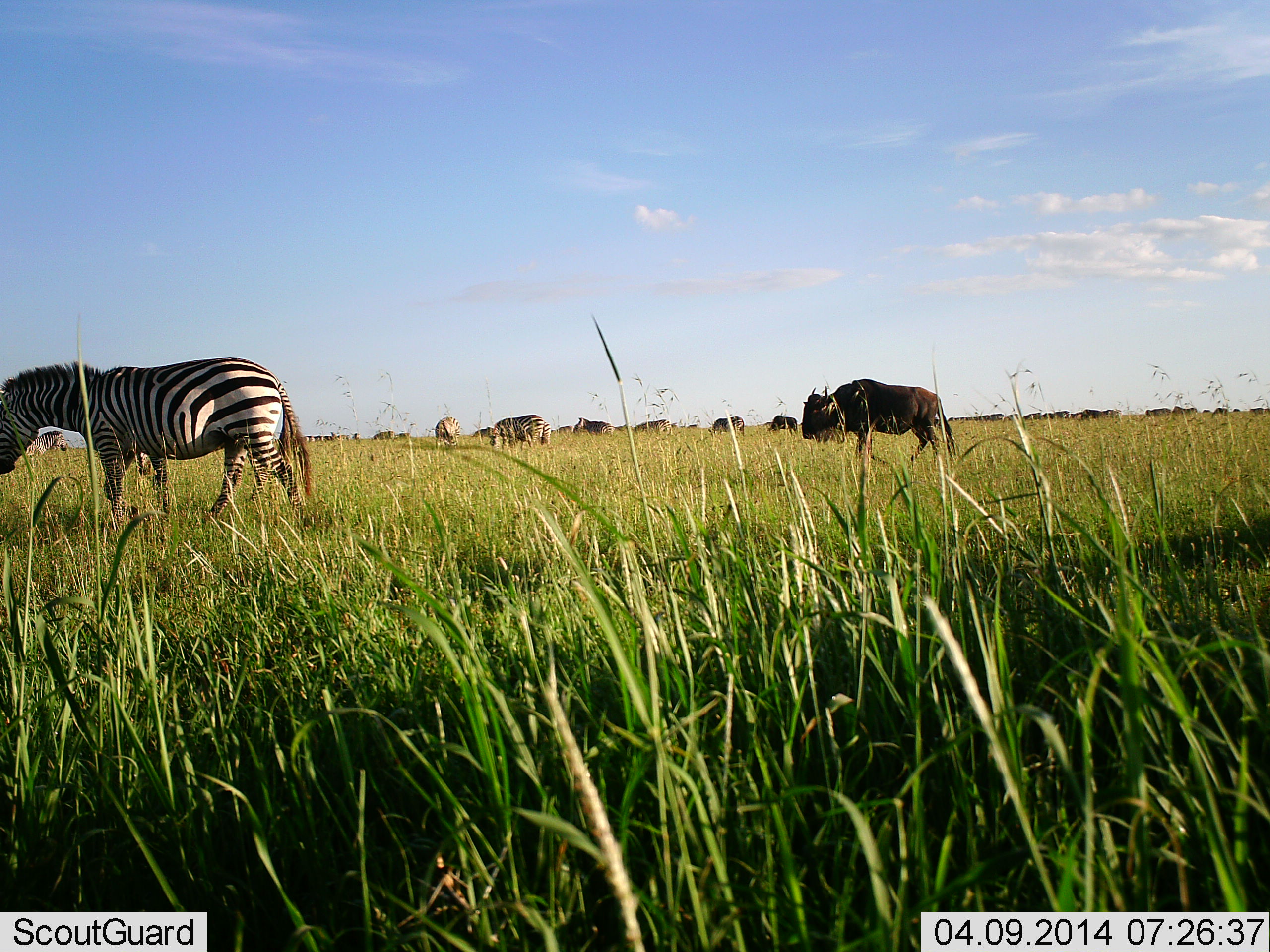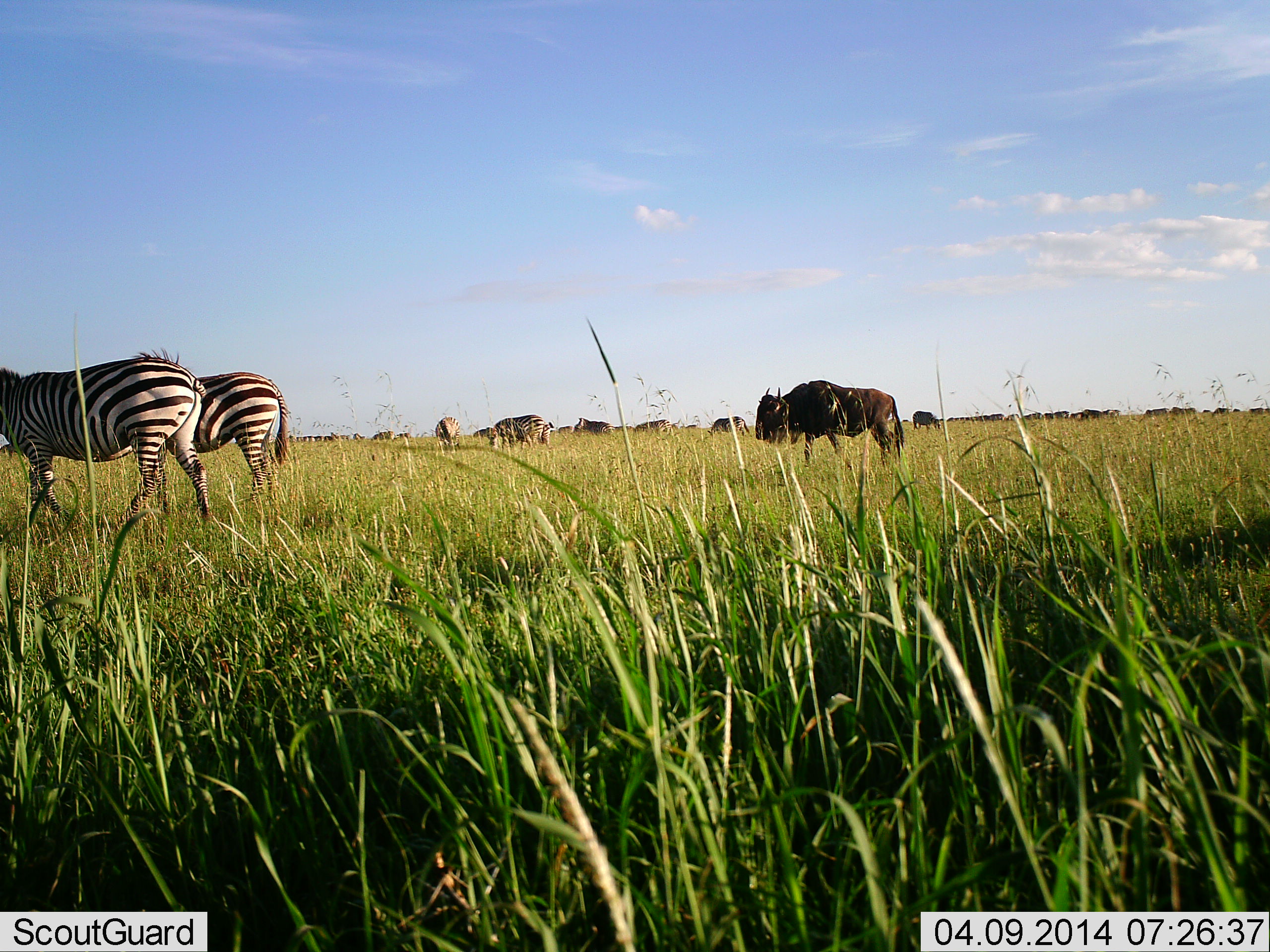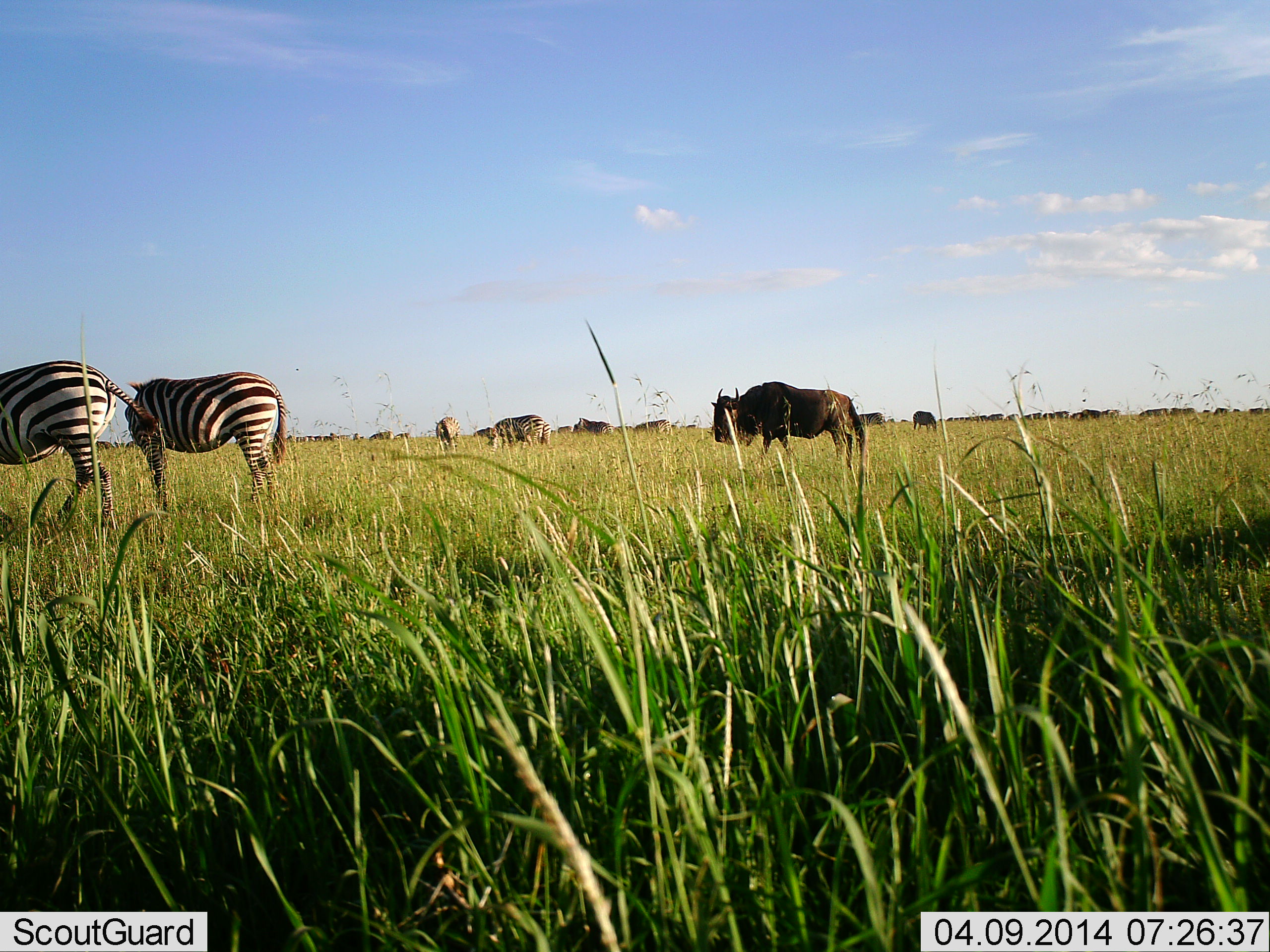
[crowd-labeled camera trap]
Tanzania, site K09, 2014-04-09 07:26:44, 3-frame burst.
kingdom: Animalia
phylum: Chordata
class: Mammalia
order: Artiodactyla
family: Bovidae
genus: Connochaetes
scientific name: Connochaetes taurinus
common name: blue wildebeest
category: wildebeest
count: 11-50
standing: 50%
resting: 0%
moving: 60%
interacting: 0%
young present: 0%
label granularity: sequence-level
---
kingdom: Animalia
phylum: Chordata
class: Mammalia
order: Perissodactyla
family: Equidae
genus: Equus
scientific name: Equus quagga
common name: plains zebra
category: zebra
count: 3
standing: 55%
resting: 0%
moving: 73%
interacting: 0%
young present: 0%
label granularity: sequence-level